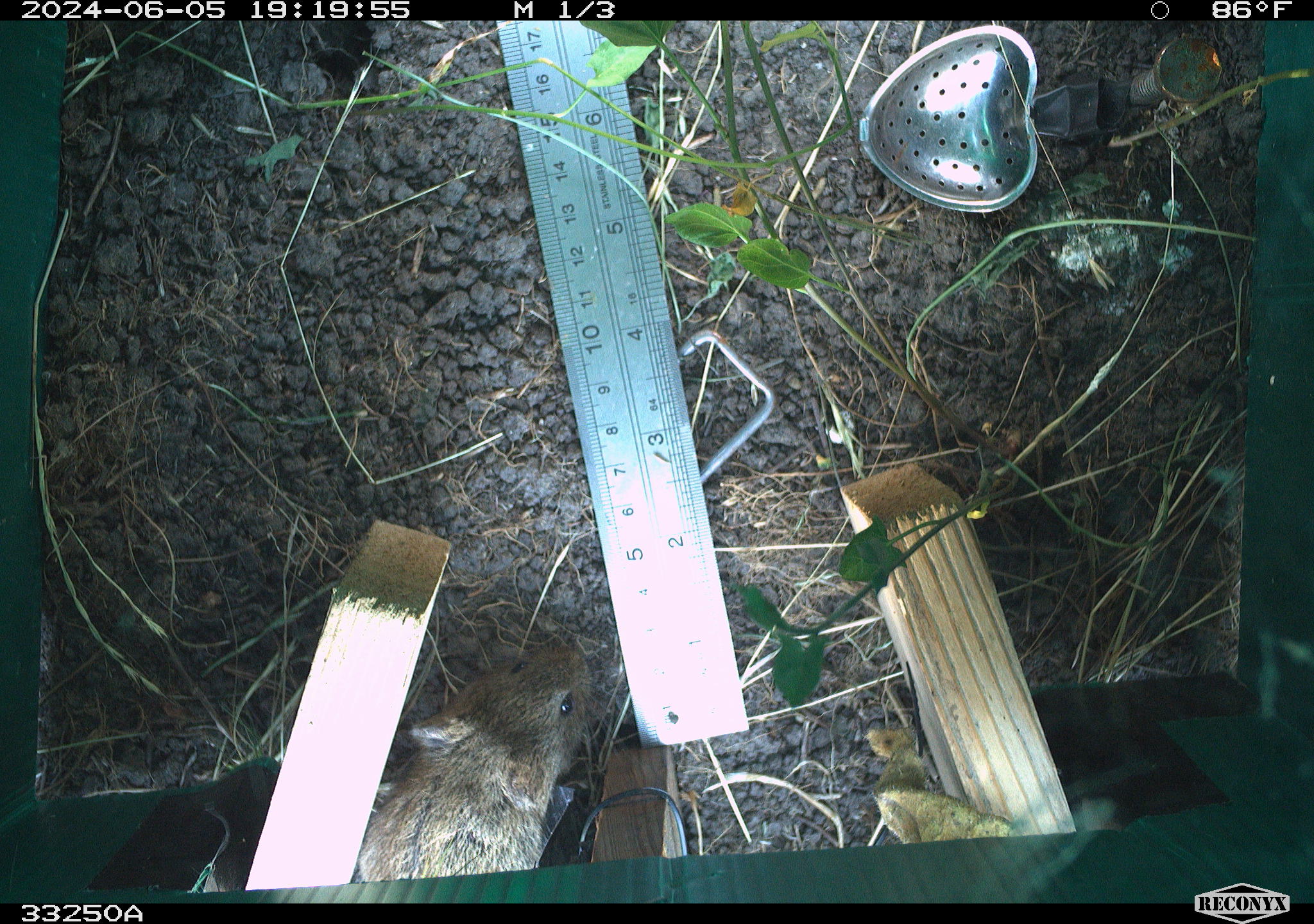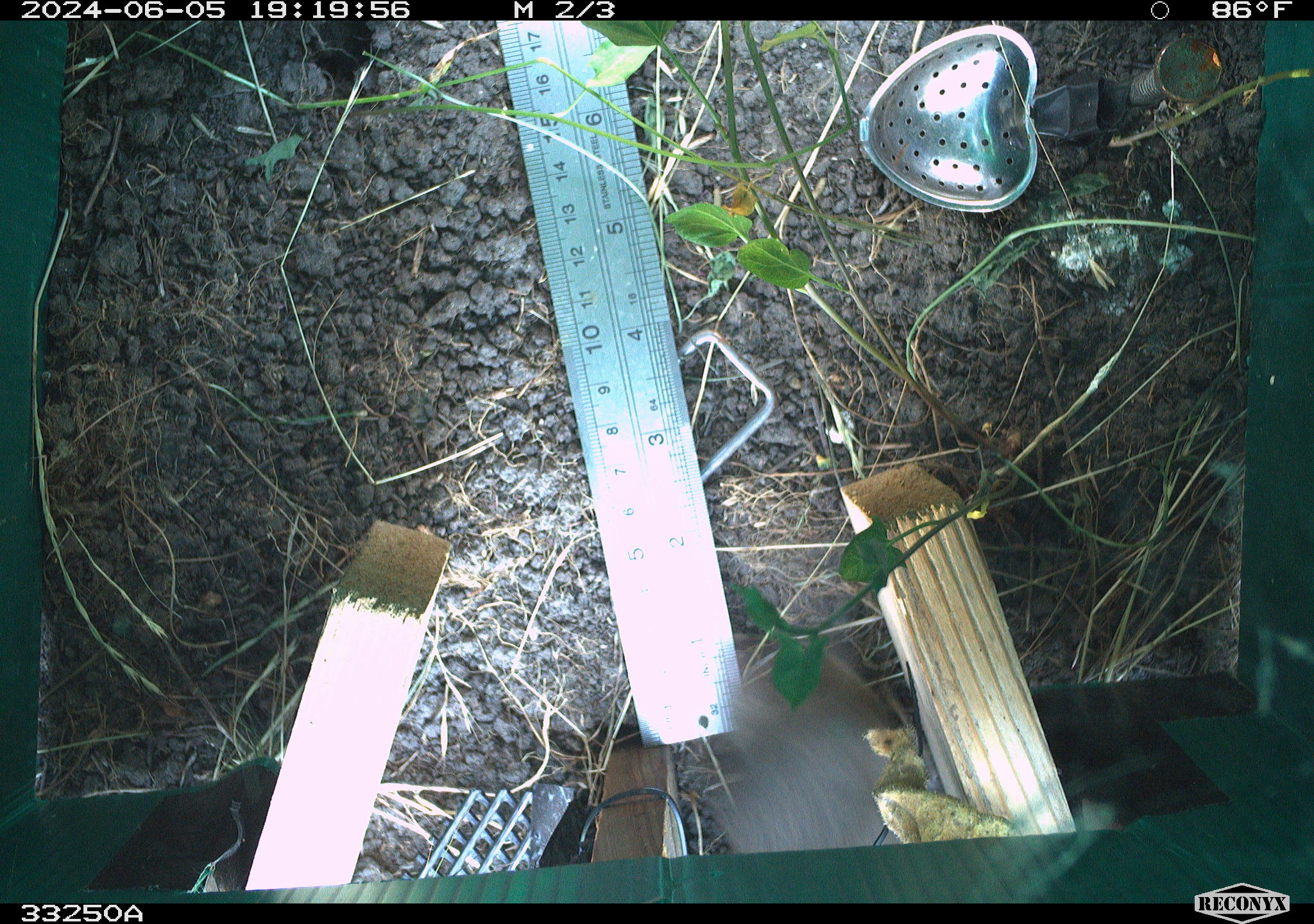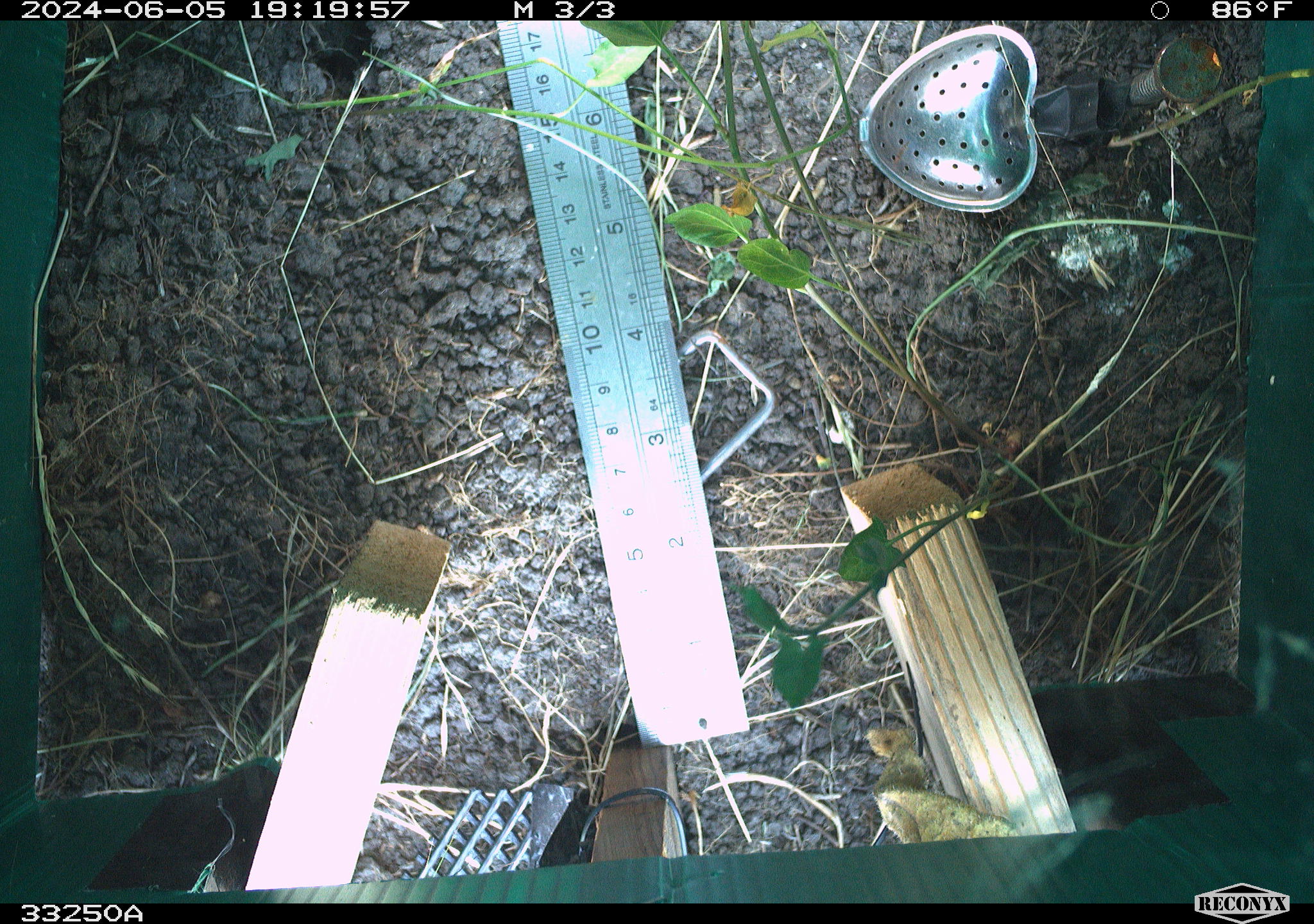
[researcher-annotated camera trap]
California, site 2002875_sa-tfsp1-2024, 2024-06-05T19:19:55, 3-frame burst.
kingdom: Animalia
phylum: Chordata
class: Mammalia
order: Rodentia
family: Cricetidae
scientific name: Arvicolinae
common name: voles, lemmings, and muskrats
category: arvicolinae subfamily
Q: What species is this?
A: Arvicolinae subfamily (voles, lemmings, and muskrats) (Arvicolinae).